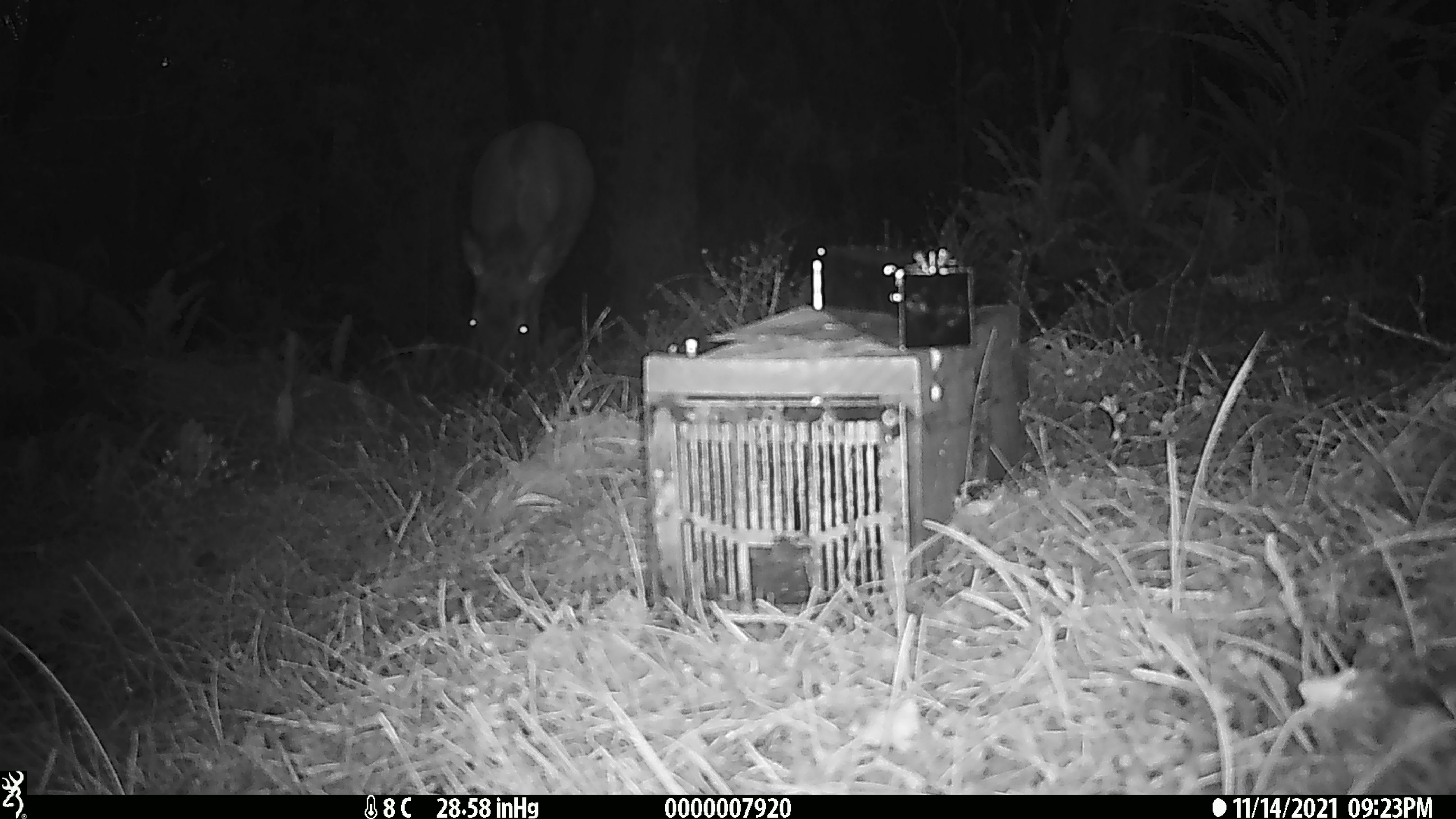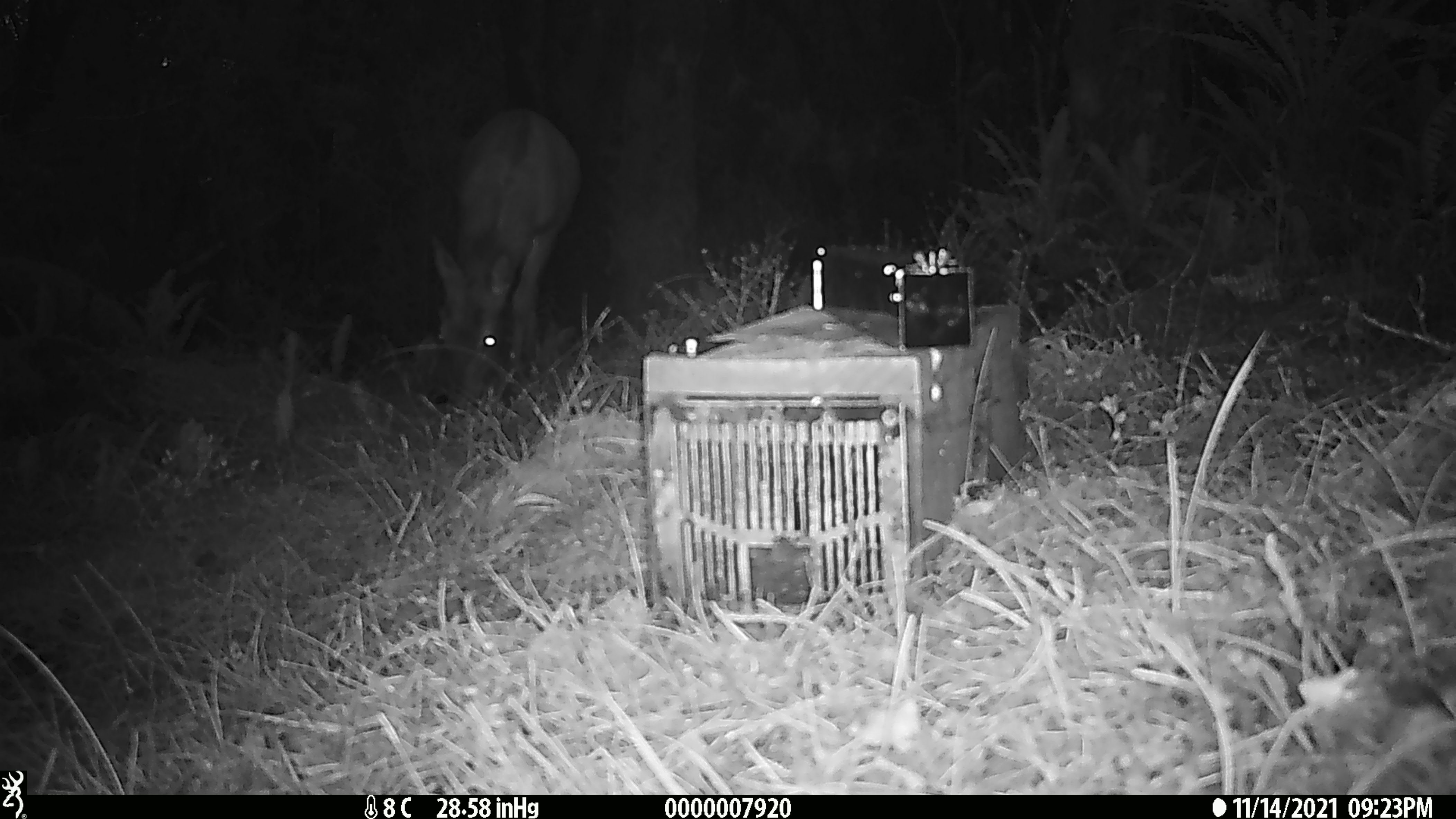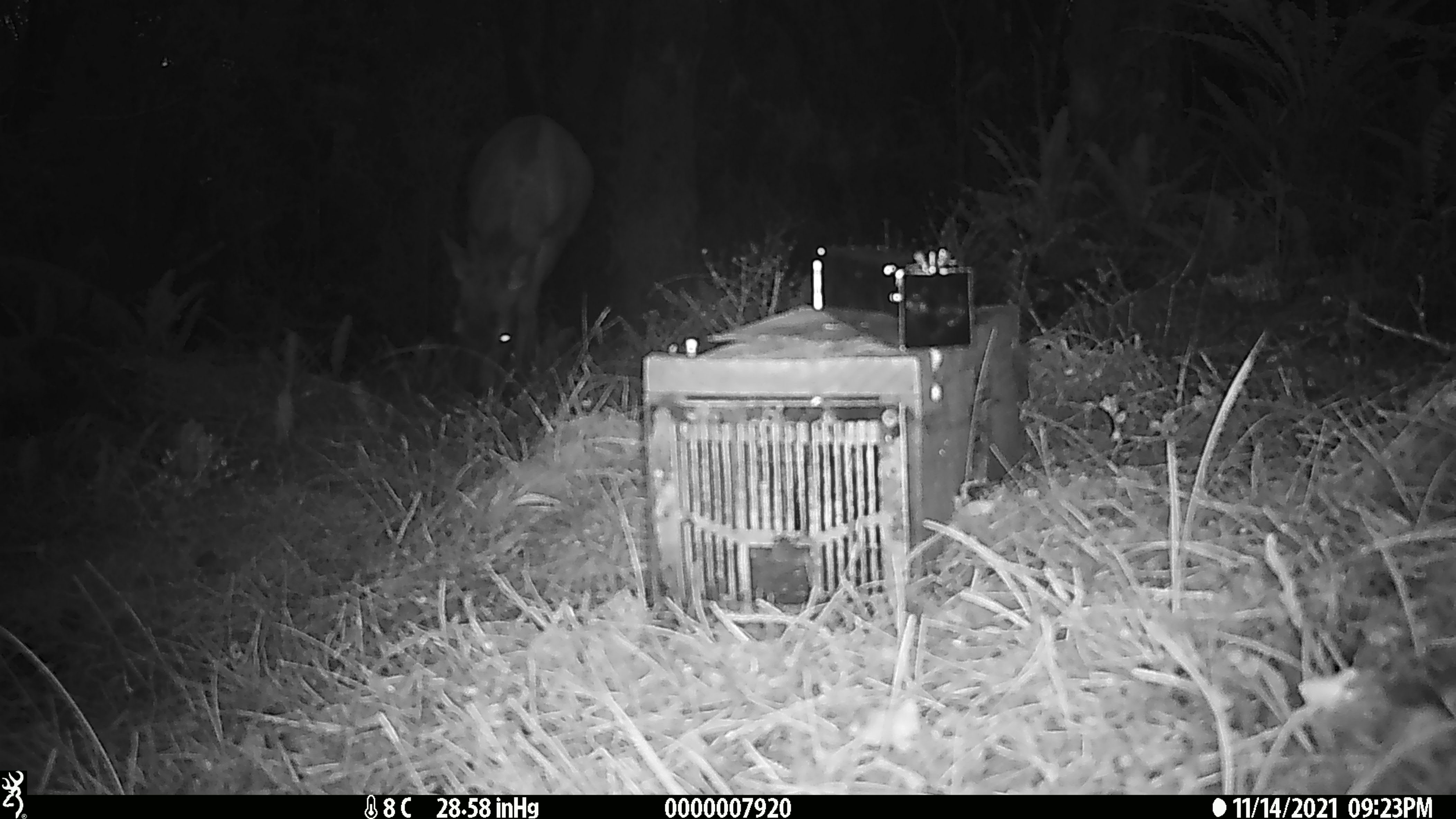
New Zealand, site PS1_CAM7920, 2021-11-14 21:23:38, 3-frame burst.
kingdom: Animalia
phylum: Chordata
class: Mammalia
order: Artiodactyla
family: Cervidae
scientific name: Cervidae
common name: deer